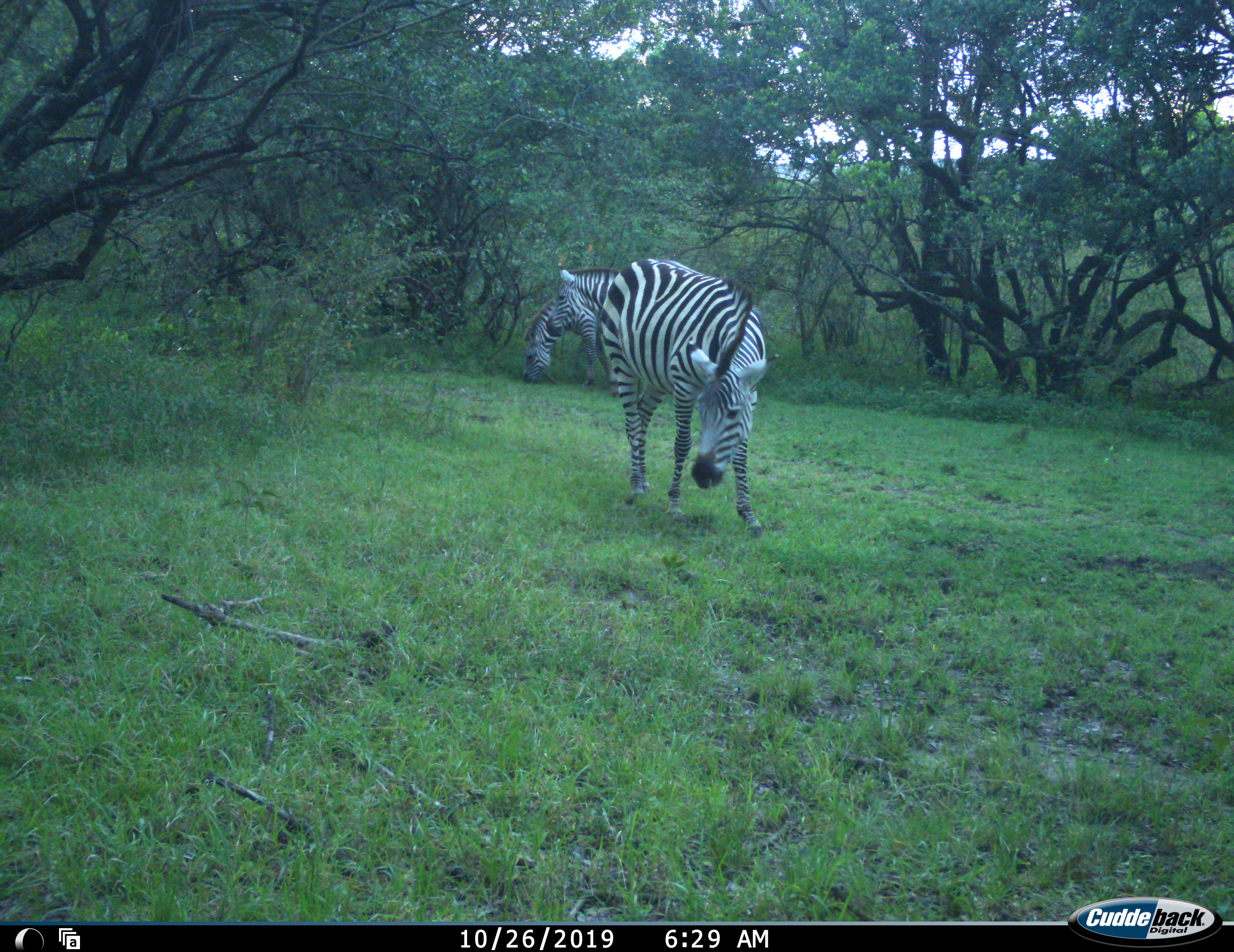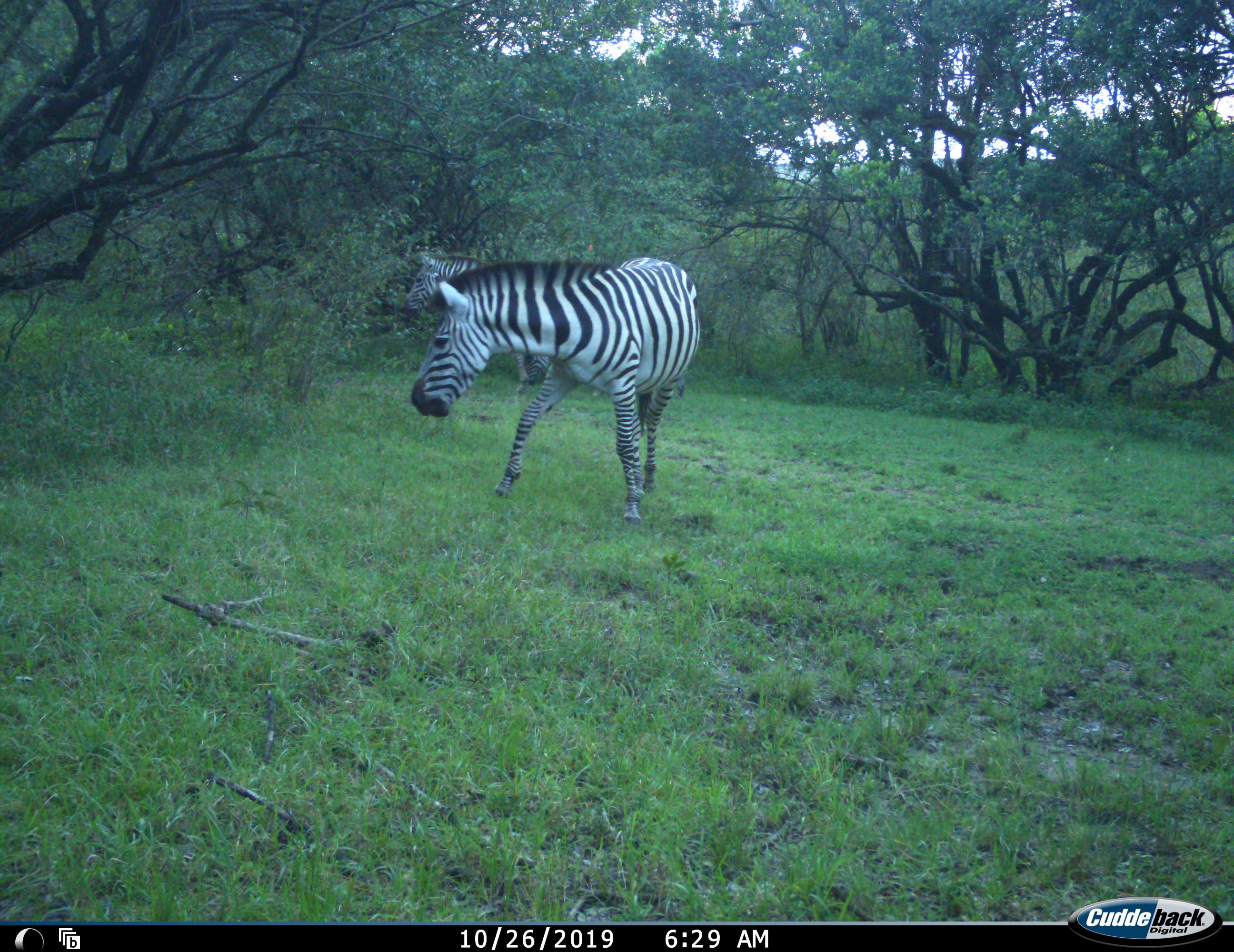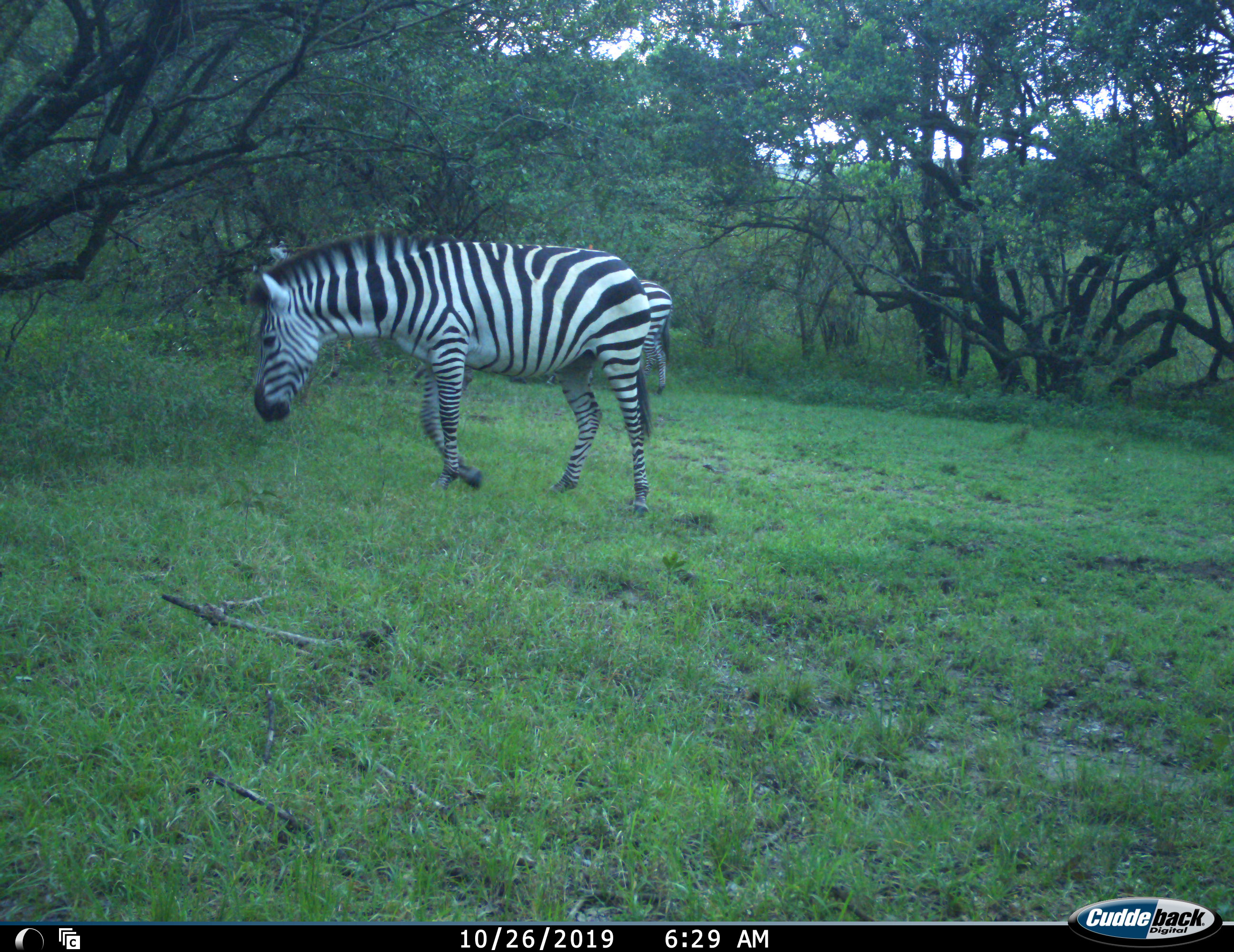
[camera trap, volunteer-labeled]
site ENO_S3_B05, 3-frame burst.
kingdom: Animalia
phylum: Chordata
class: Mammalia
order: Perissodactyla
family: Equidae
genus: Equus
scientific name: Equus quagga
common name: plains zebra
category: zebraplains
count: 3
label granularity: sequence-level